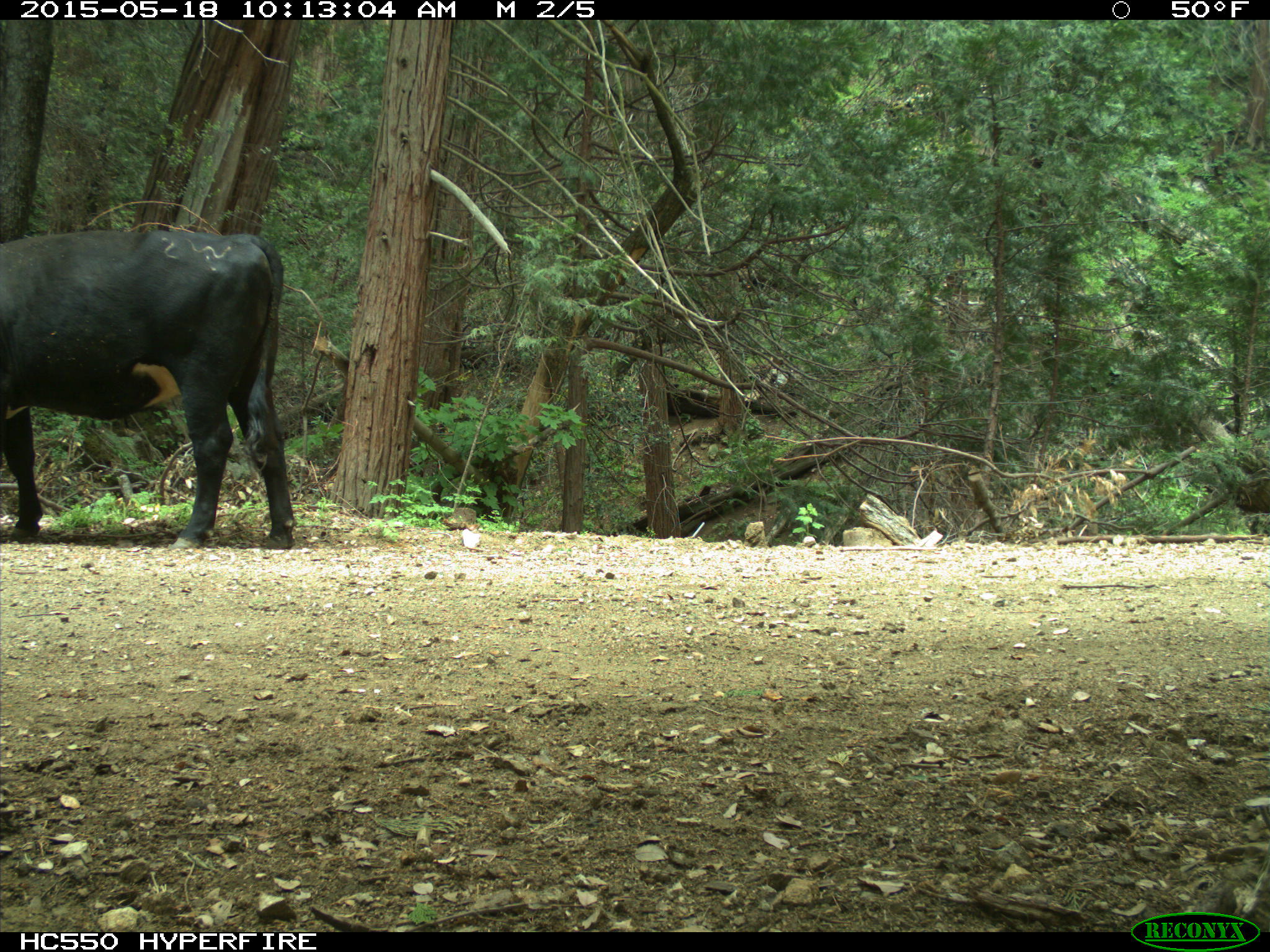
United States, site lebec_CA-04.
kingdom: Animalia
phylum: Chordata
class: Mammalia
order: Artiodactyla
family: Bovidae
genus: Bos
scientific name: Bos taurus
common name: domestic cow